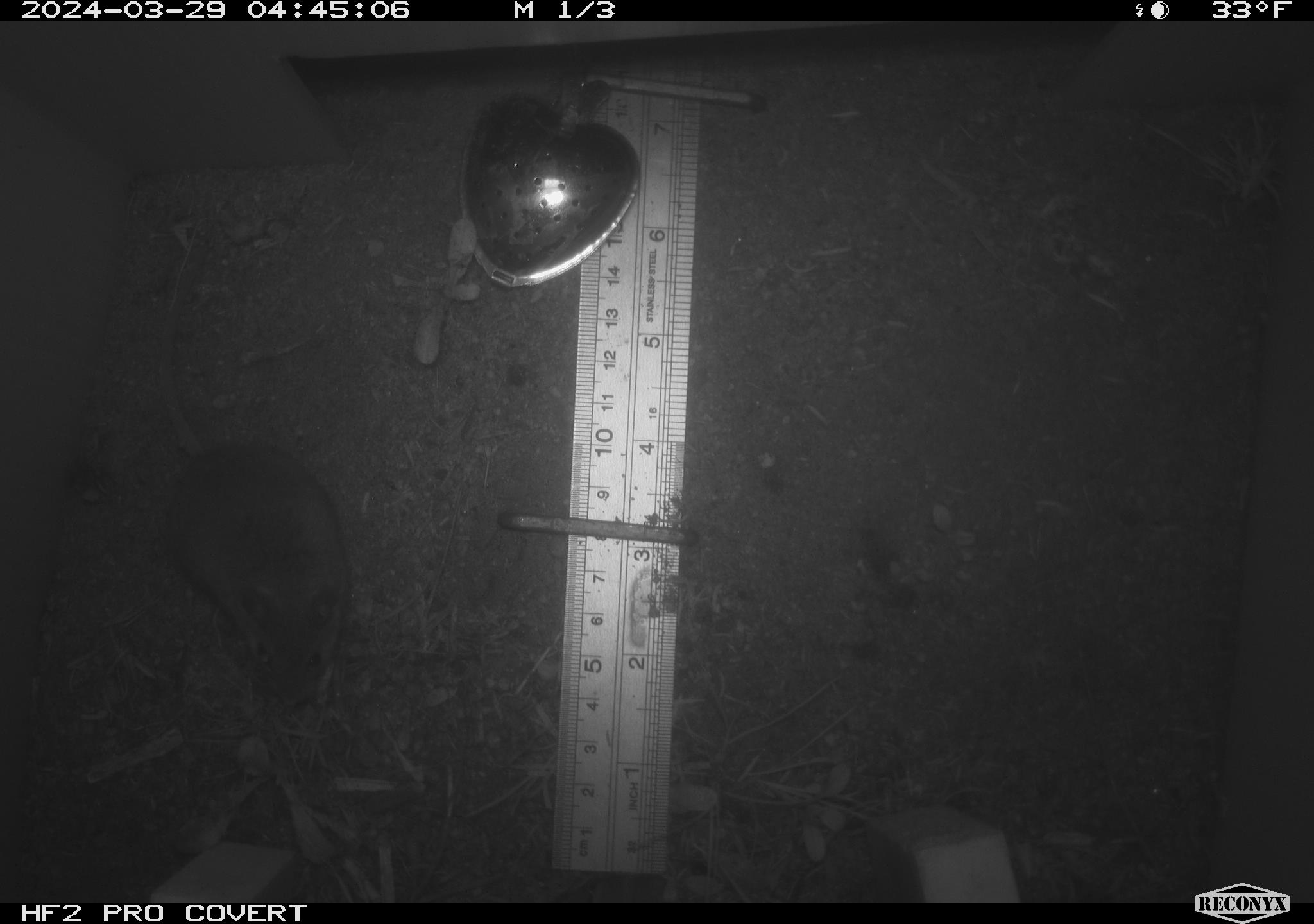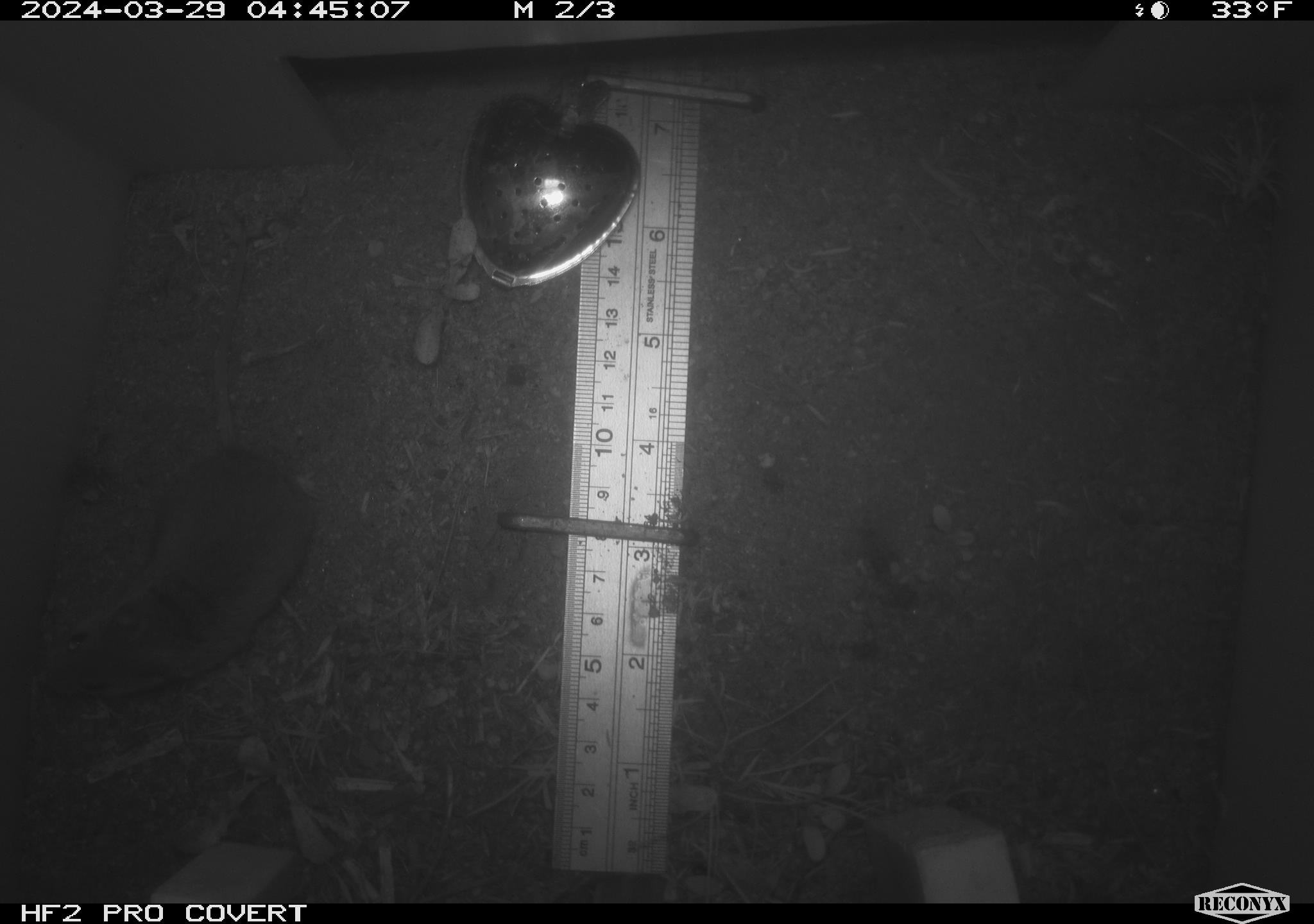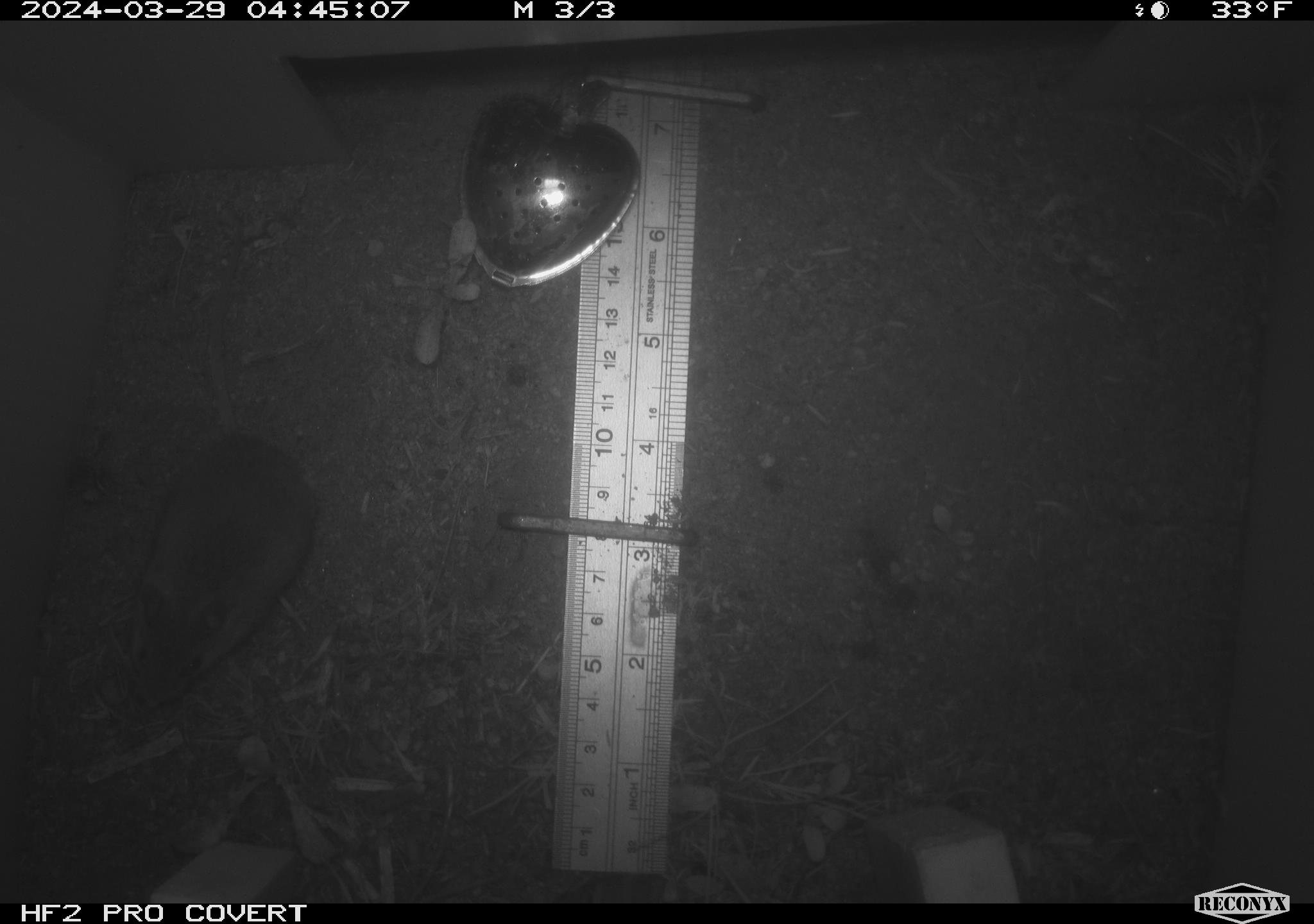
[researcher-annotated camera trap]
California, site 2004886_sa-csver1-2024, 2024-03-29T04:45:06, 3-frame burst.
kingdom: Animalia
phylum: Chordata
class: Mammalia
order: Rodentia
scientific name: Rodentia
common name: rodent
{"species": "rodent (Rodentia)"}